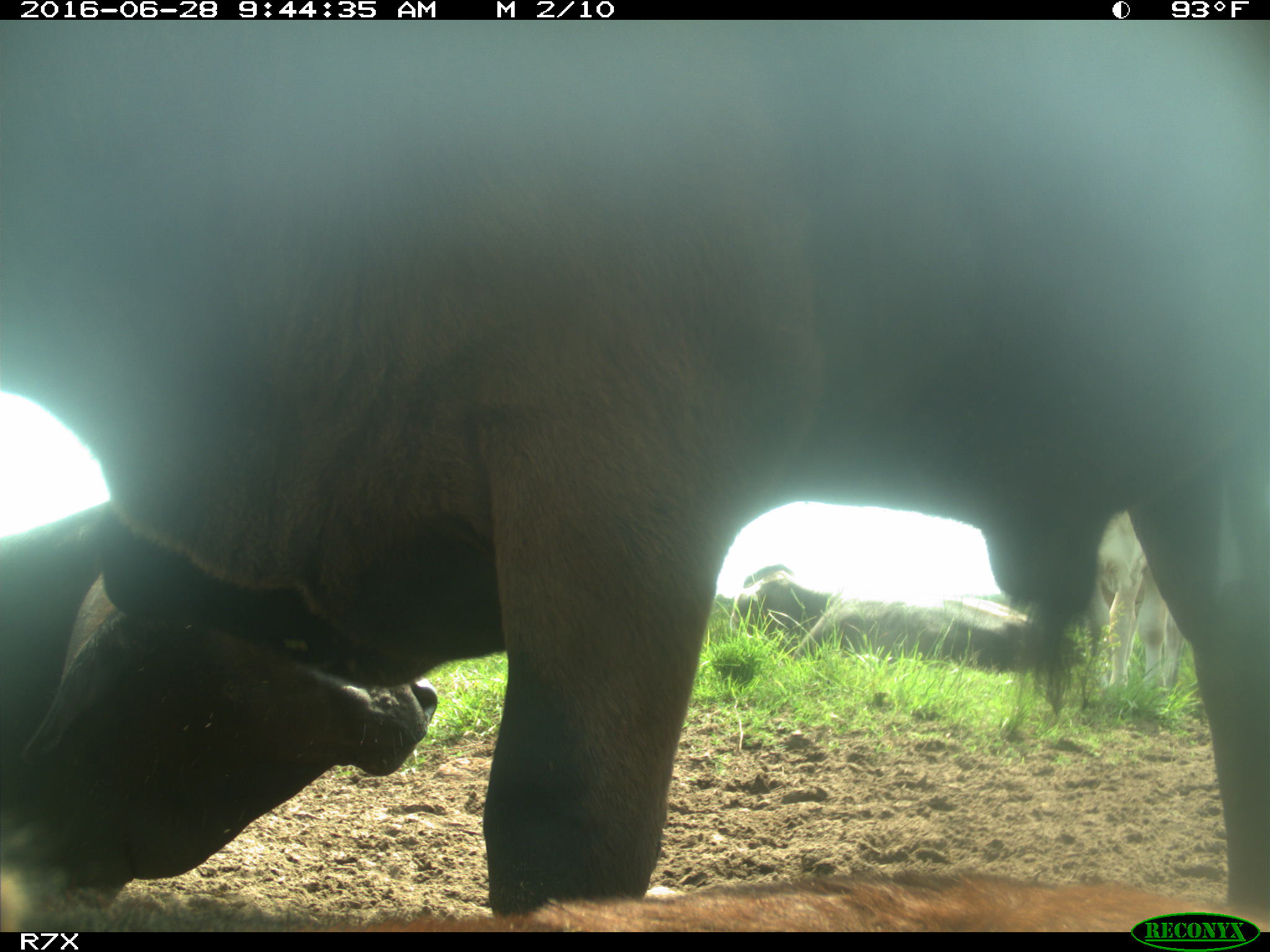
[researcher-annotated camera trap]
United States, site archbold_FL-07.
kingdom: Animalia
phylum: Chordata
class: Mammalia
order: Artiodactyla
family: Bovidae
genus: Bos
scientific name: Bos taurus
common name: domestic cow